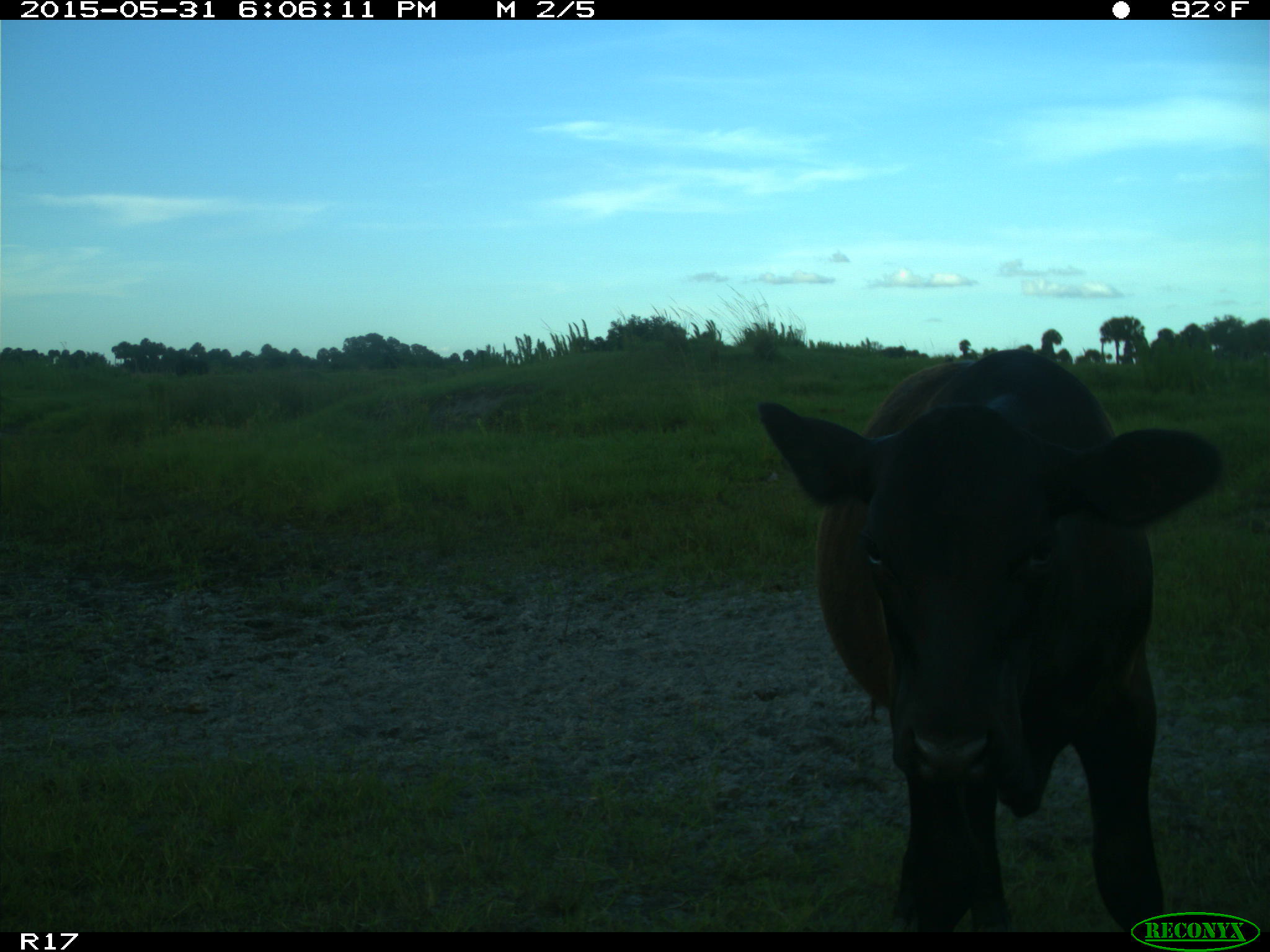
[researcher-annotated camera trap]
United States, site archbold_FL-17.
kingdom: Animalia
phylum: Chordata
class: Mammalia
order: Artiodactyla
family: Bovidae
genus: Bos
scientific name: Bos taurus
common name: domestic cow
Bos taurus (domestic cow).